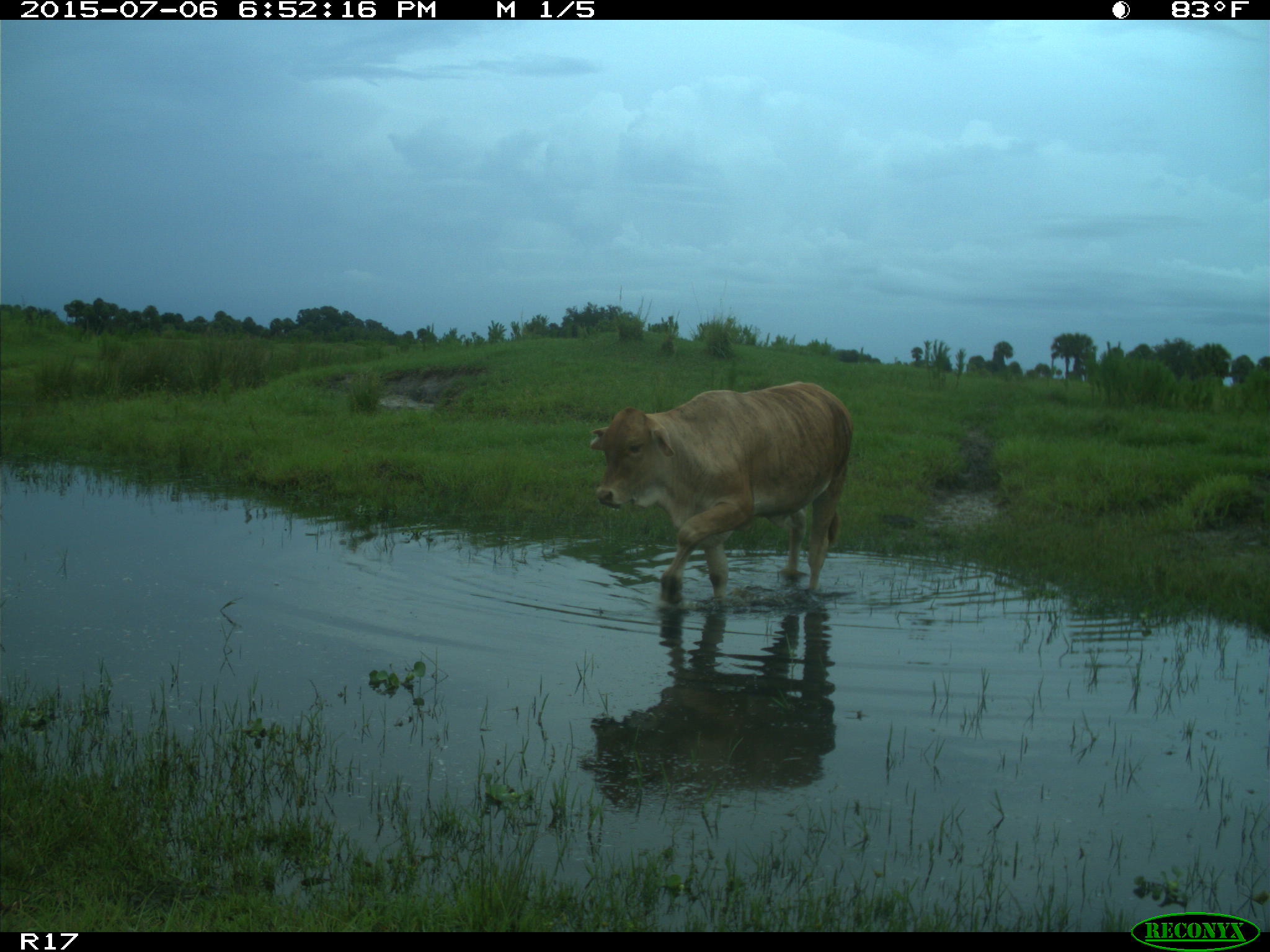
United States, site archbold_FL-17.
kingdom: Animalia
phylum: Chordata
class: Mammalia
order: Artiodactyla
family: Bovidae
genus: Bos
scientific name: Bos taurus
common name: domestic cow